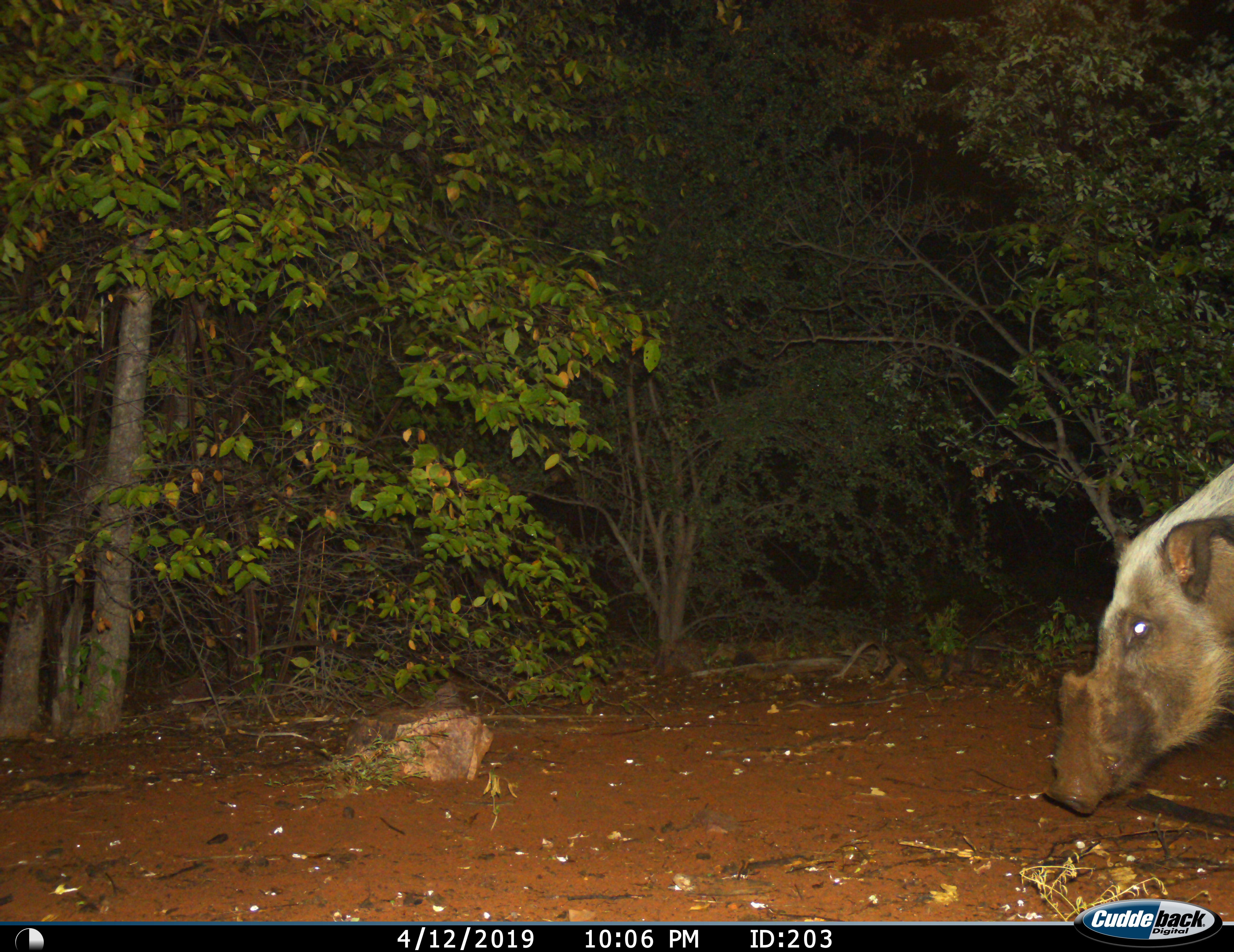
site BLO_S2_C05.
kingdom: Animalia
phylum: Chordata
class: Mammalia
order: Artiodactyla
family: Suidae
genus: Potamochoerus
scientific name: Potamochoerus larvatus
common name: bushpig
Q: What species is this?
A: Bushpig (Potamochoerus larvatus).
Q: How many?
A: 1.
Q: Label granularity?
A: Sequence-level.